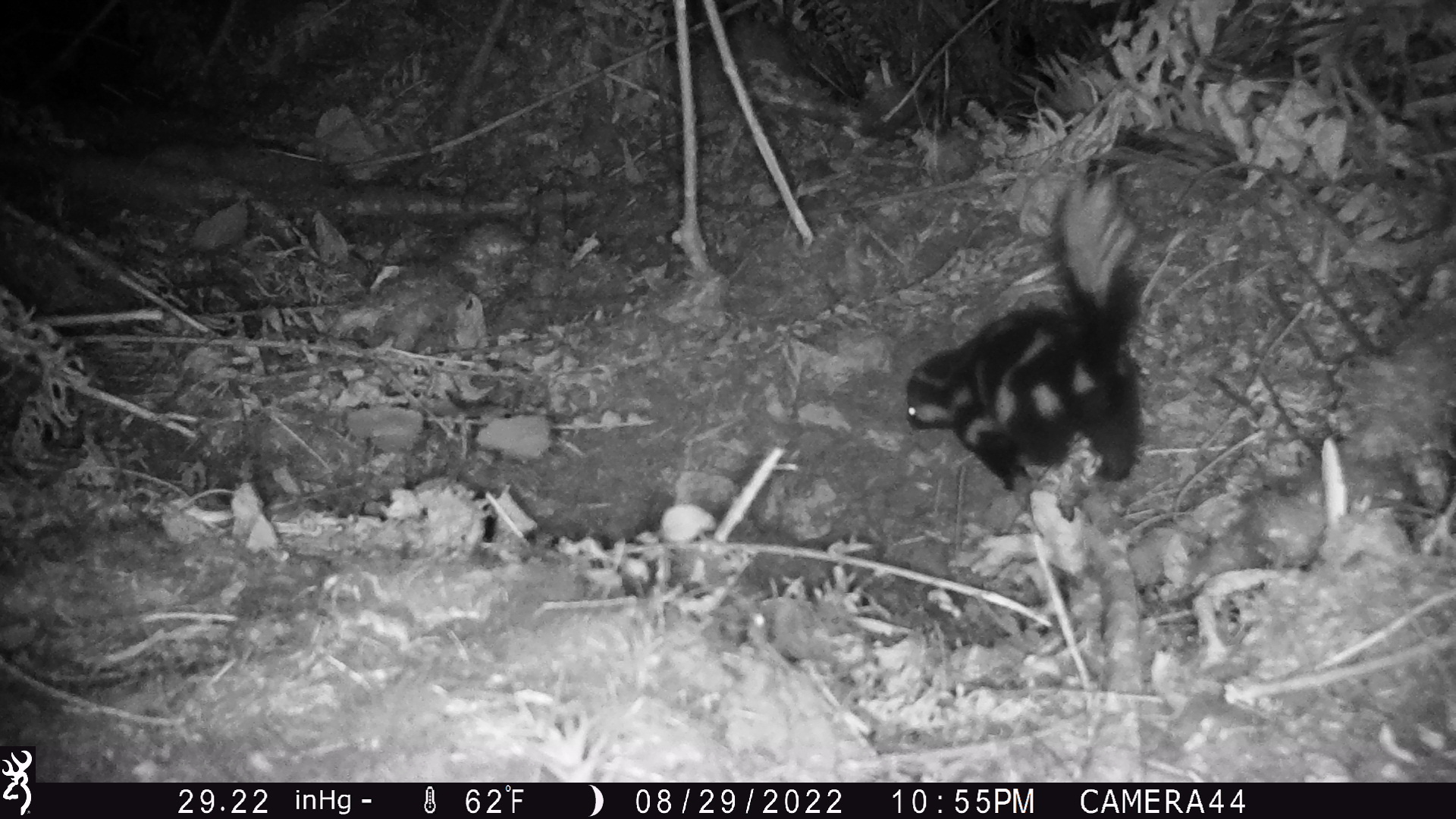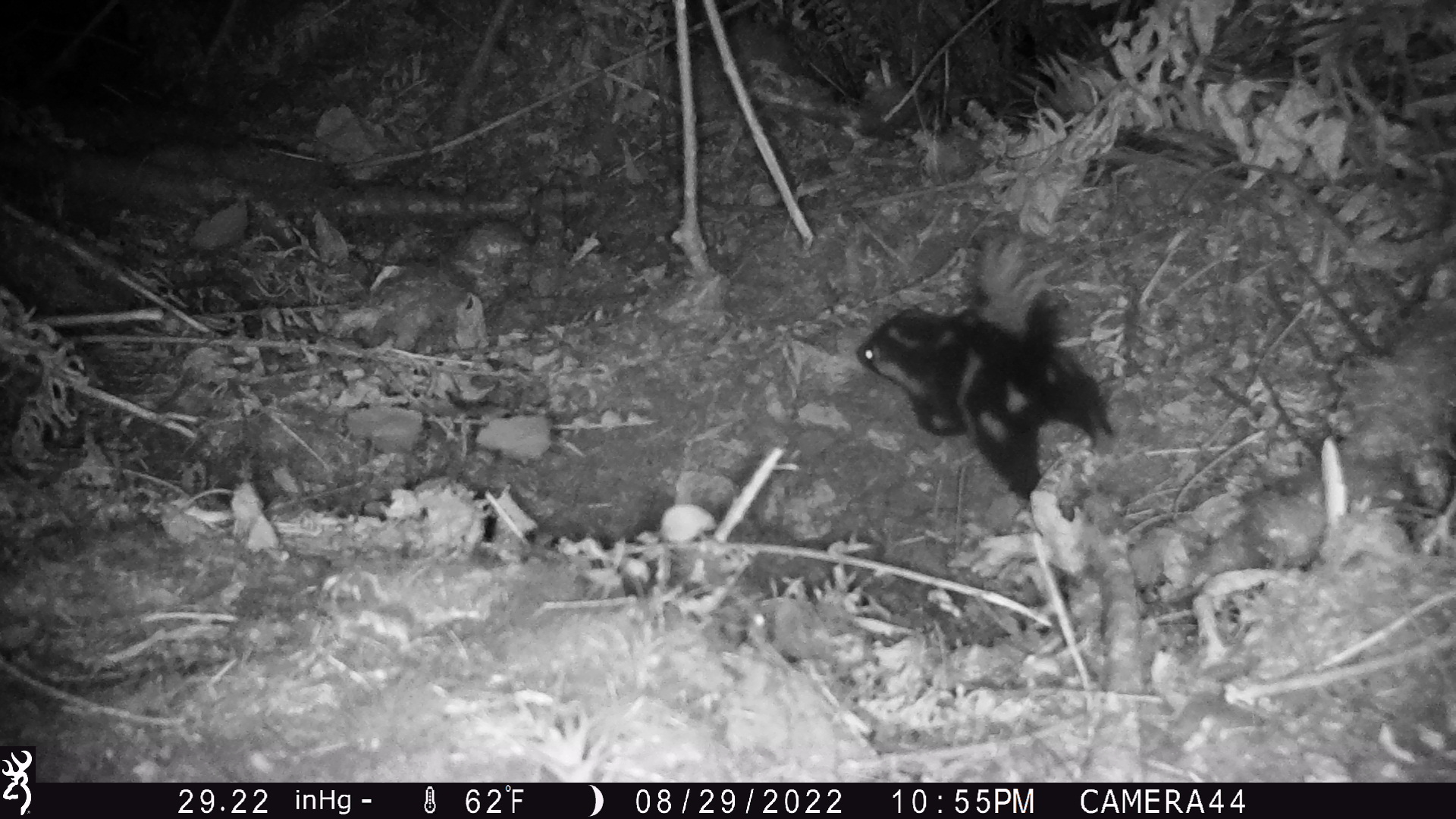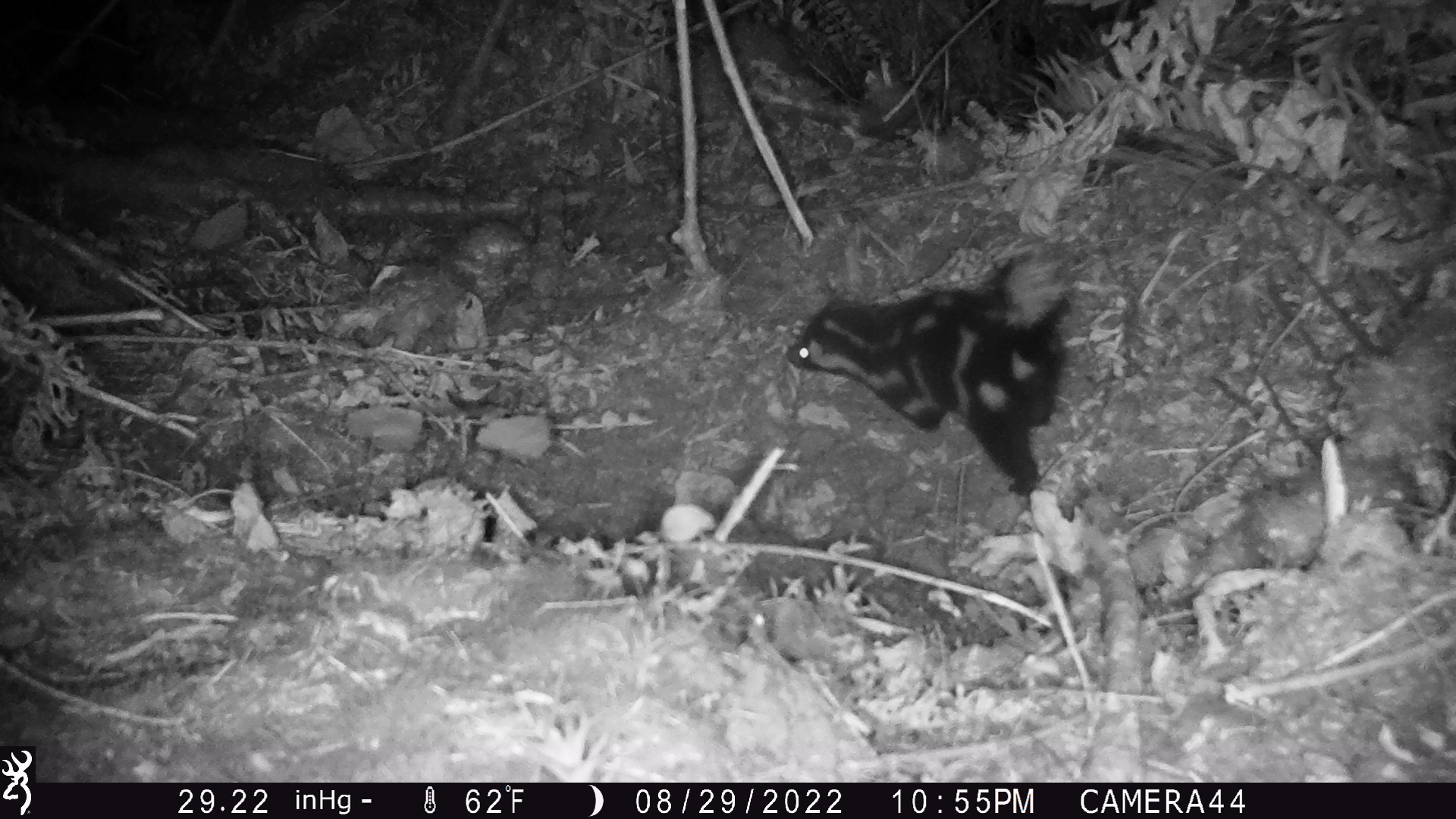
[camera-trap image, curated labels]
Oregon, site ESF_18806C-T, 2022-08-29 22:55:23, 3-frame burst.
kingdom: Animalia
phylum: Chordata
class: Mammalia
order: Carnivora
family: Mephitidae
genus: Spilogale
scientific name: Spilogale gracilis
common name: western spotted skunk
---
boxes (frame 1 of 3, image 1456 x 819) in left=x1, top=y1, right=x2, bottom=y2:
western spotted skunk: left=882, top=171, right=1180, bottom=503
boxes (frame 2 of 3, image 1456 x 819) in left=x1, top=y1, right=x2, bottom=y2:
western spotted skunk: left=839, top=234, right=1127, bottom=509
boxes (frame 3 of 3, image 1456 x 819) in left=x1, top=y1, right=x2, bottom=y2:
western spotted skunk: left=773, top=242, right=1088, bottom=511